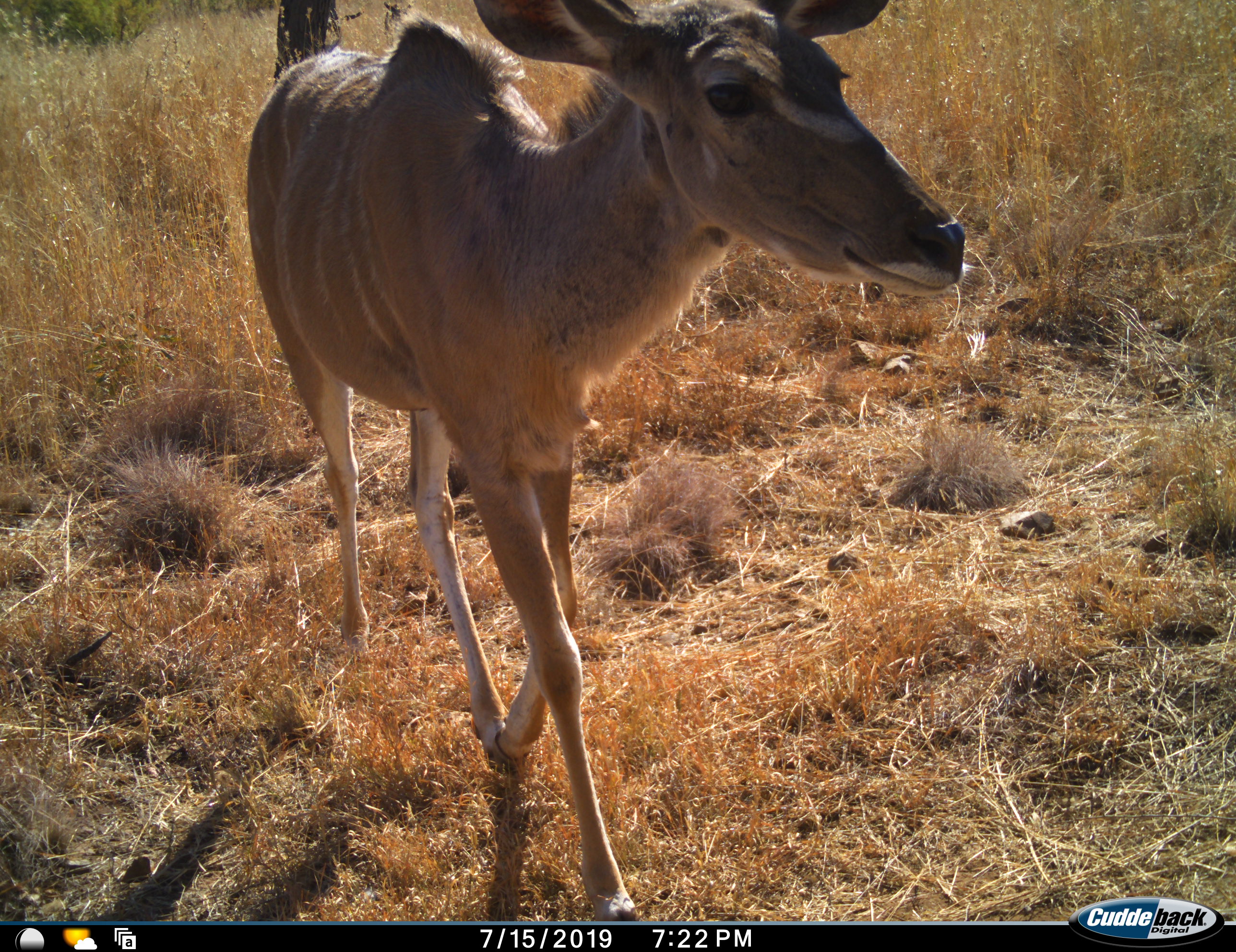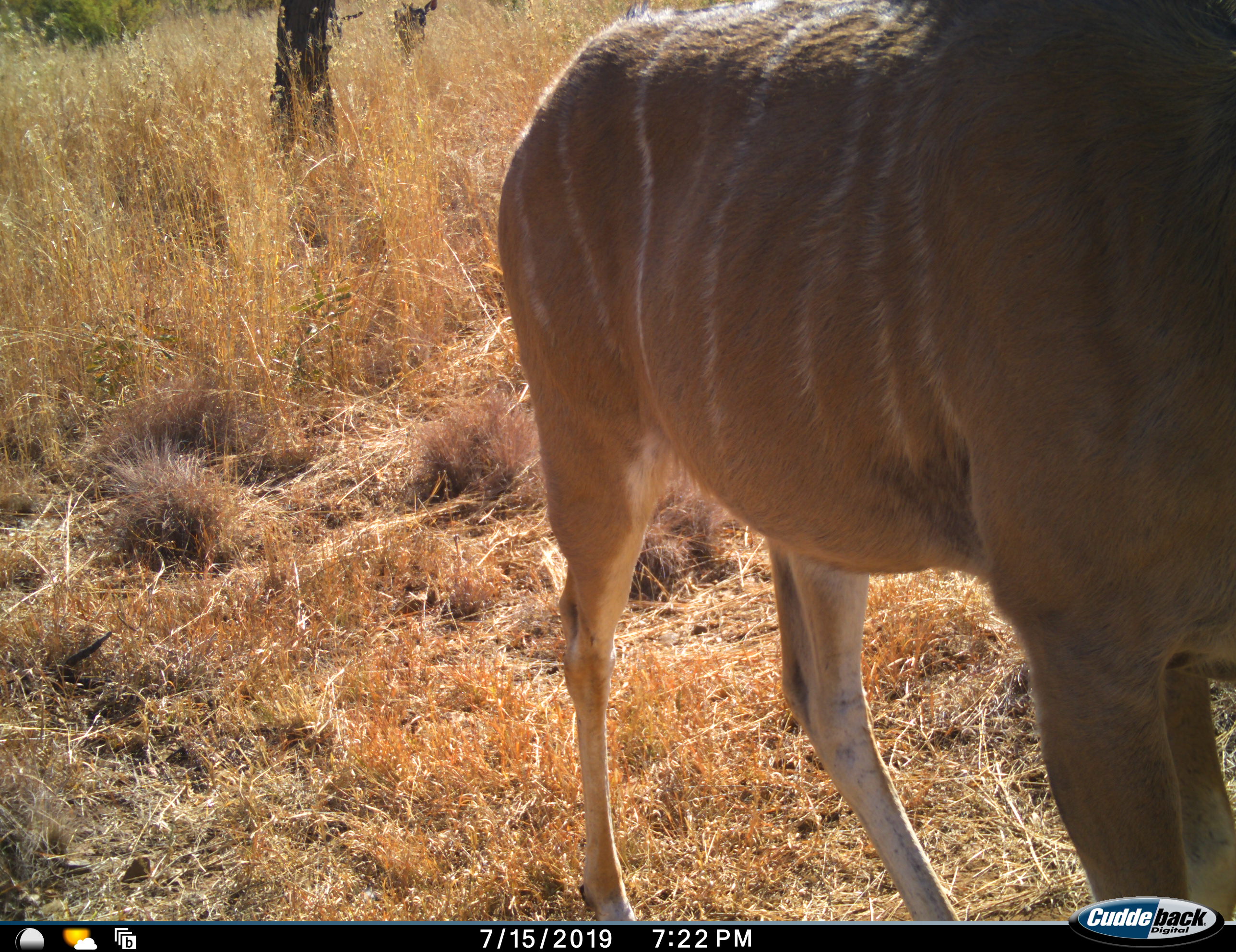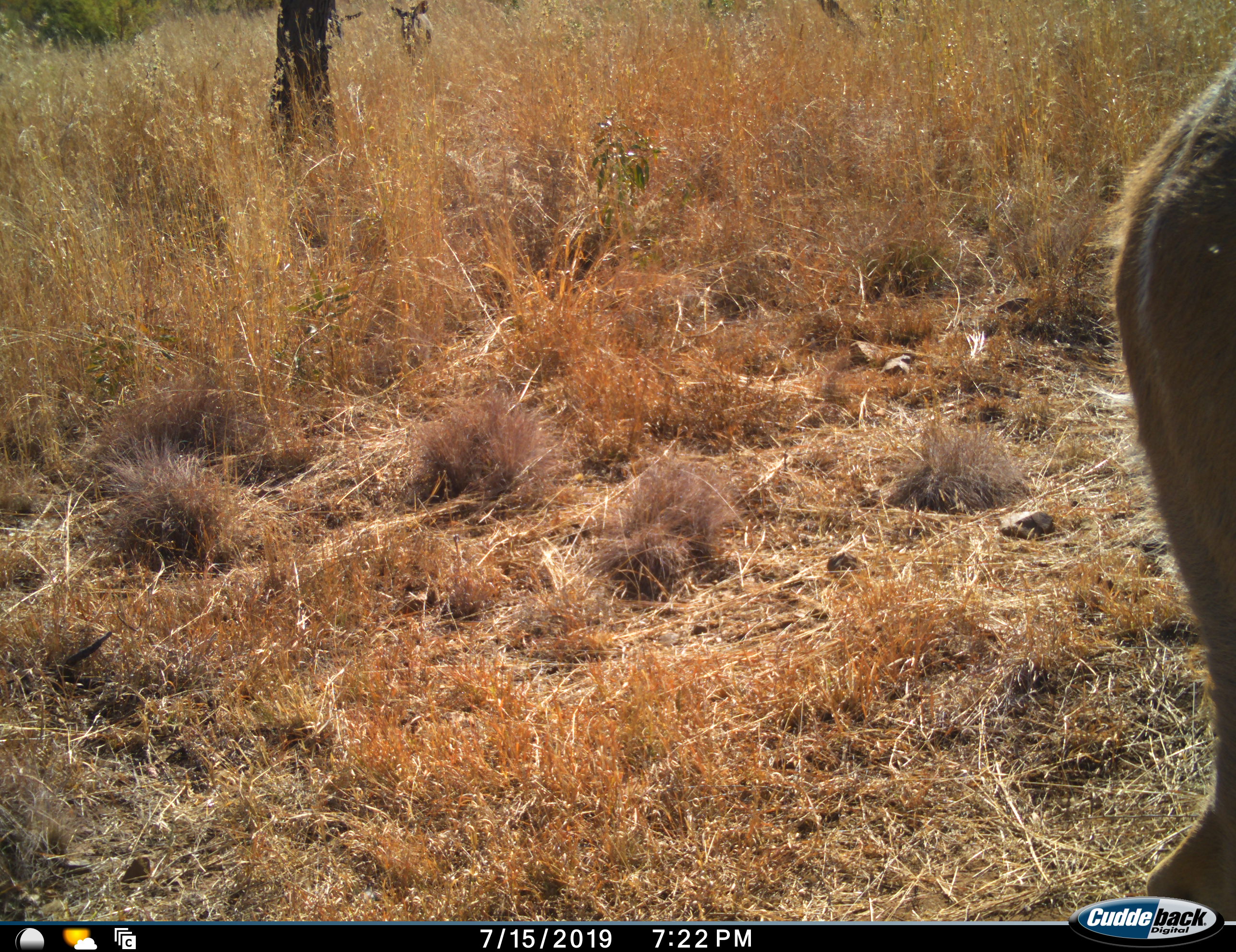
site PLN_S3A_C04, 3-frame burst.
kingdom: Animalia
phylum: Chordata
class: Mammalia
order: Artiodactyla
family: Bovidae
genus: Tragelaphus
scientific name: Tragelaphus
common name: kudu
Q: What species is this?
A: Kudu (Tragelaphus).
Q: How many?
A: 1.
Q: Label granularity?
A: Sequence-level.